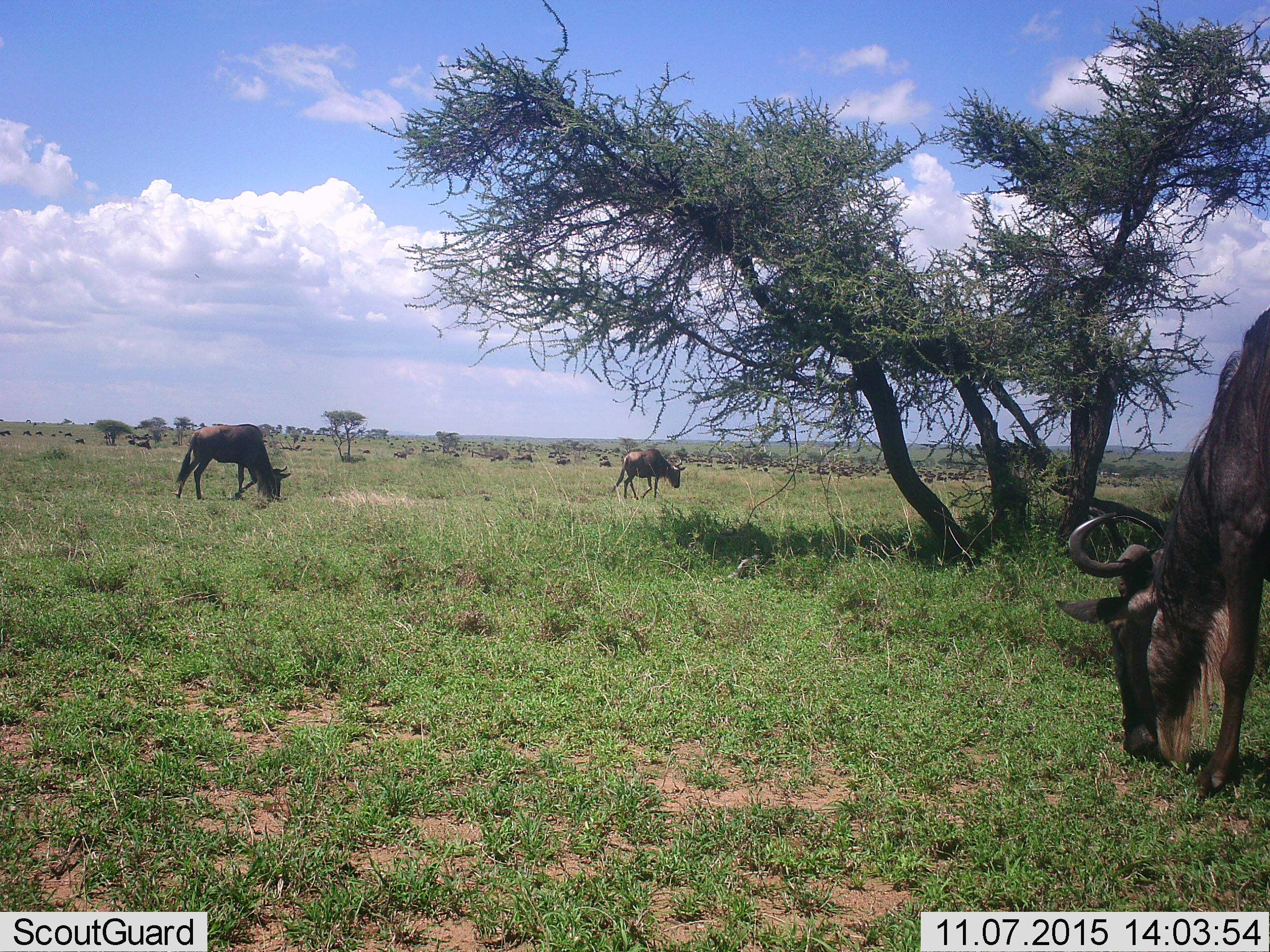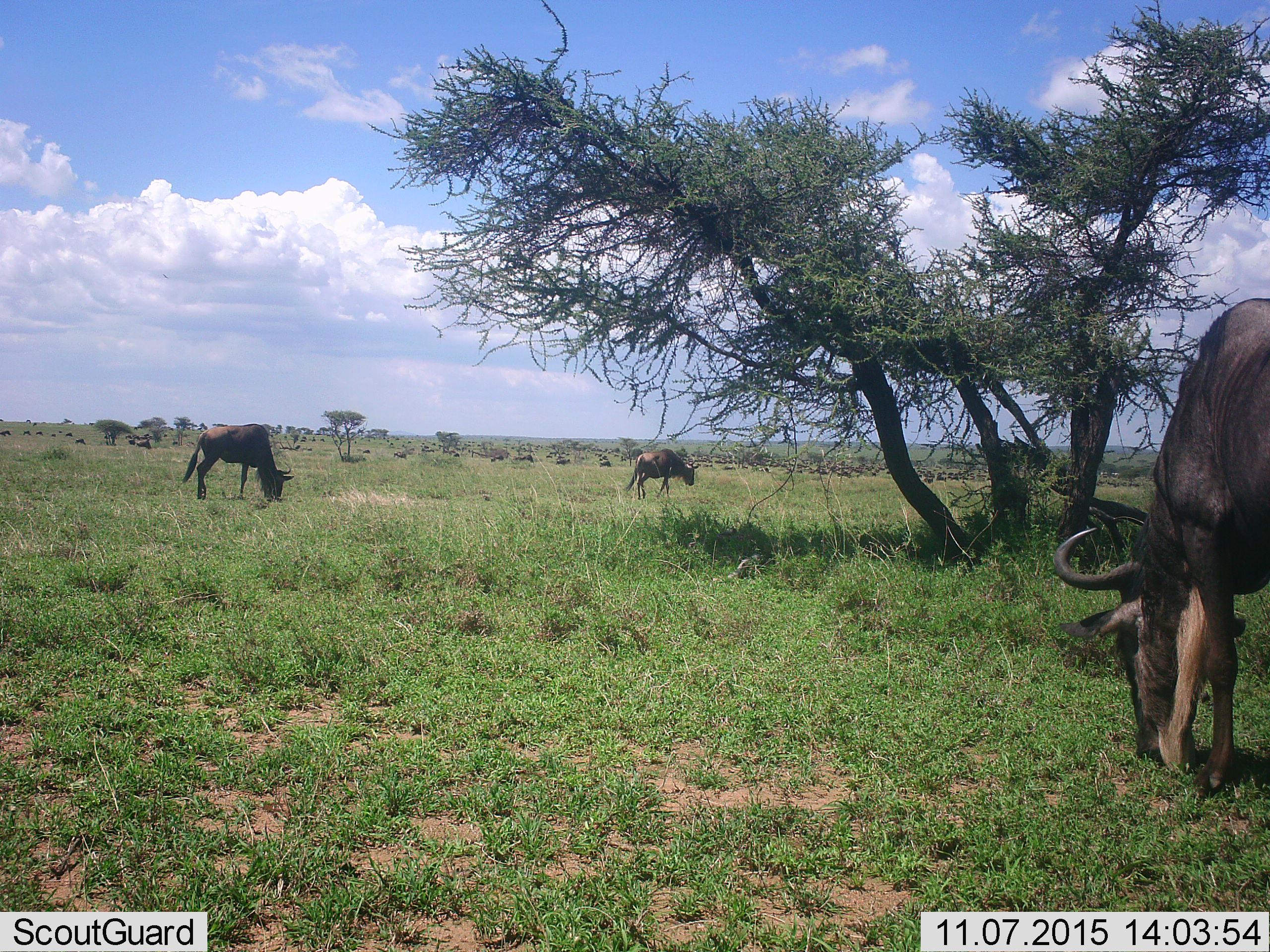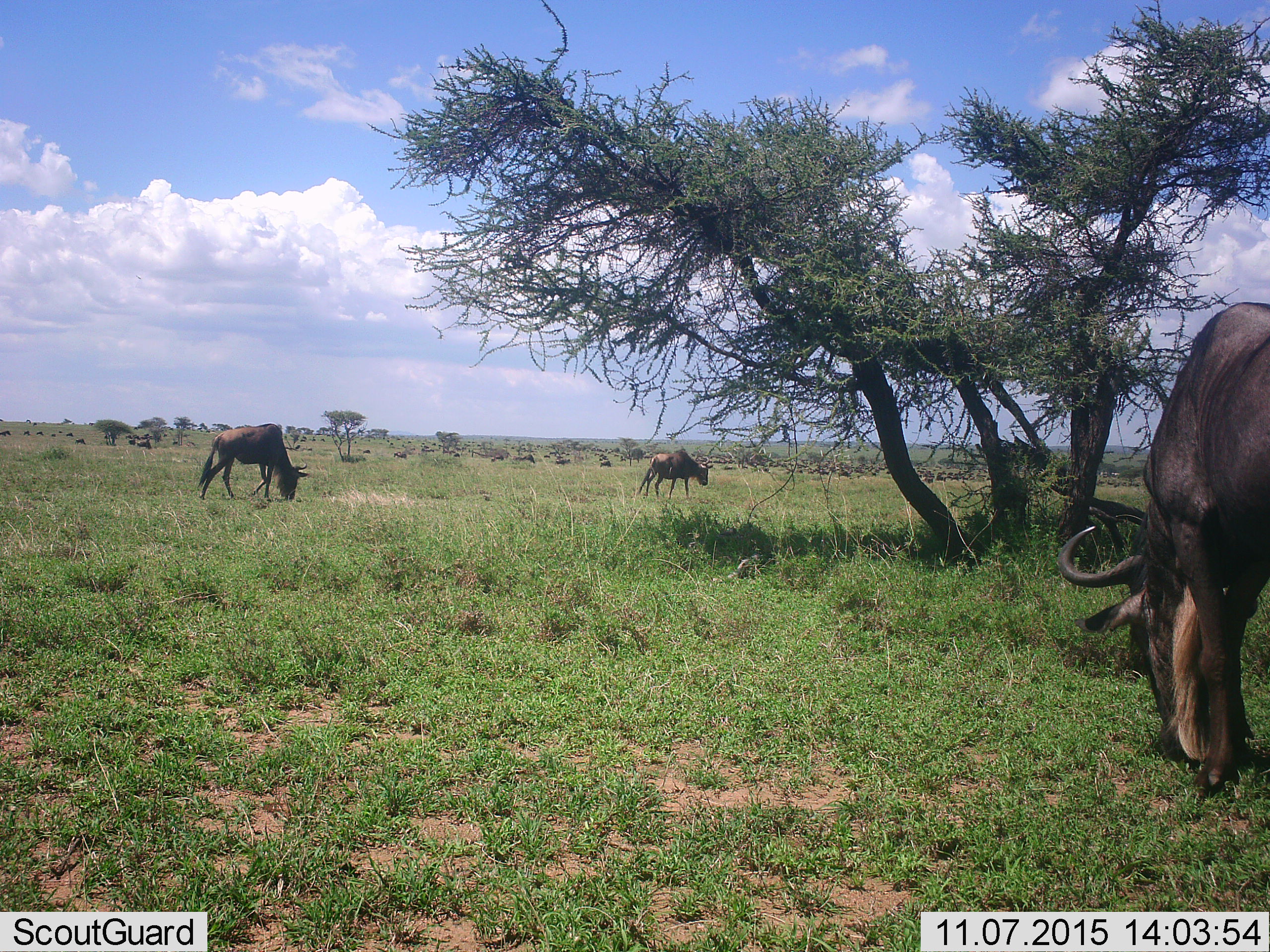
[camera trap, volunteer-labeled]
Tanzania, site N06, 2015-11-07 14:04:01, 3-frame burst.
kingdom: Animalia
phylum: Chordata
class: Mammalia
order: Artiodactyla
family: Bovidae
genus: Connochaetes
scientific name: Connochaetes taurinus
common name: blue wildebeest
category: wildebeest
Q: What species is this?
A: Wildebeest (blue wildebeest) (Connochaetes taurinus).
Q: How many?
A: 51+.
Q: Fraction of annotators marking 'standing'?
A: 38%.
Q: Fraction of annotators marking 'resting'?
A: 12%.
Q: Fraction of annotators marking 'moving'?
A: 75%.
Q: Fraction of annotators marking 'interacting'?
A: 0%.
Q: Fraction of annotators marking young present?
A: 0%.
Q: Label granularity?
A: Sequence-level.